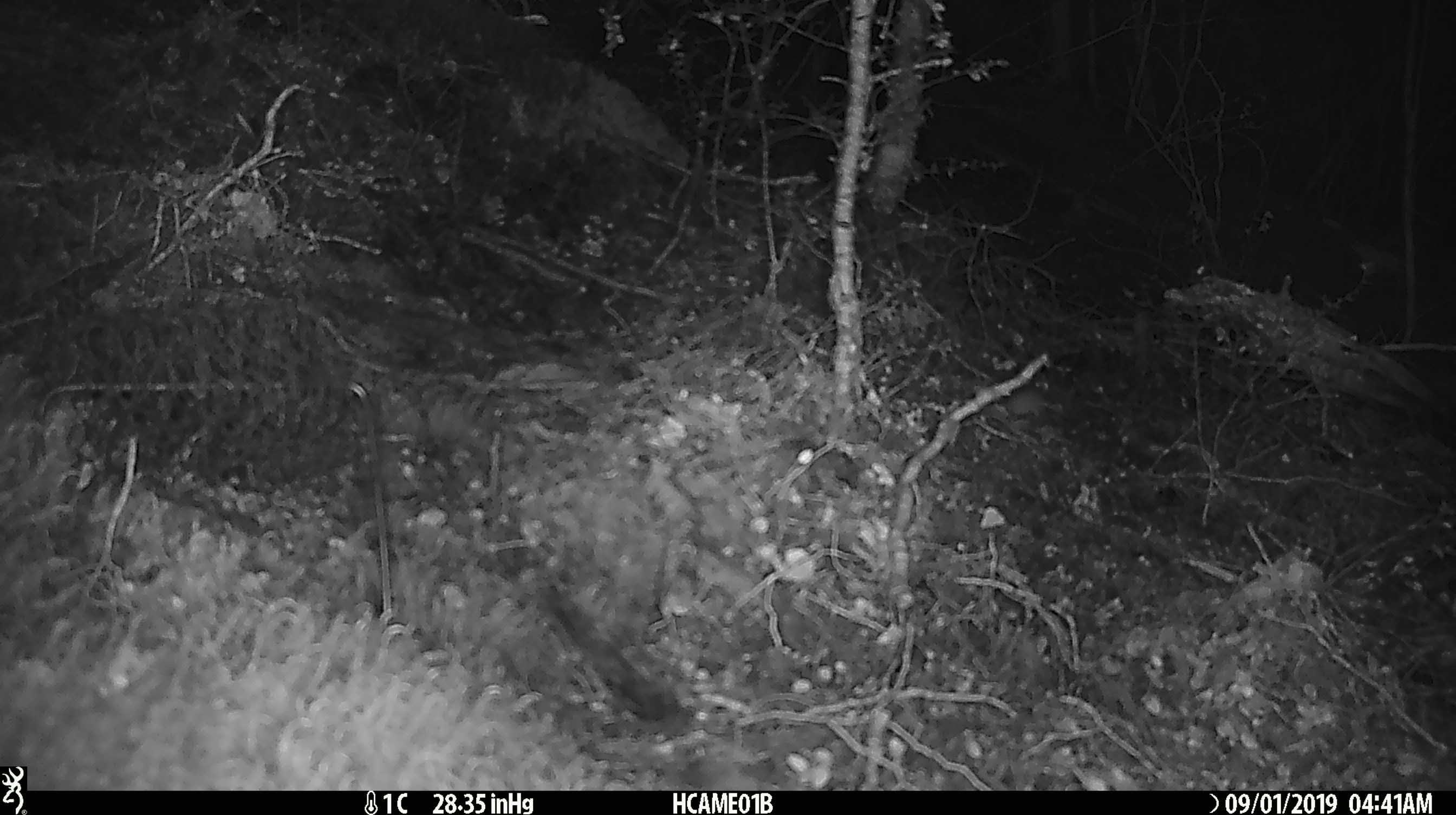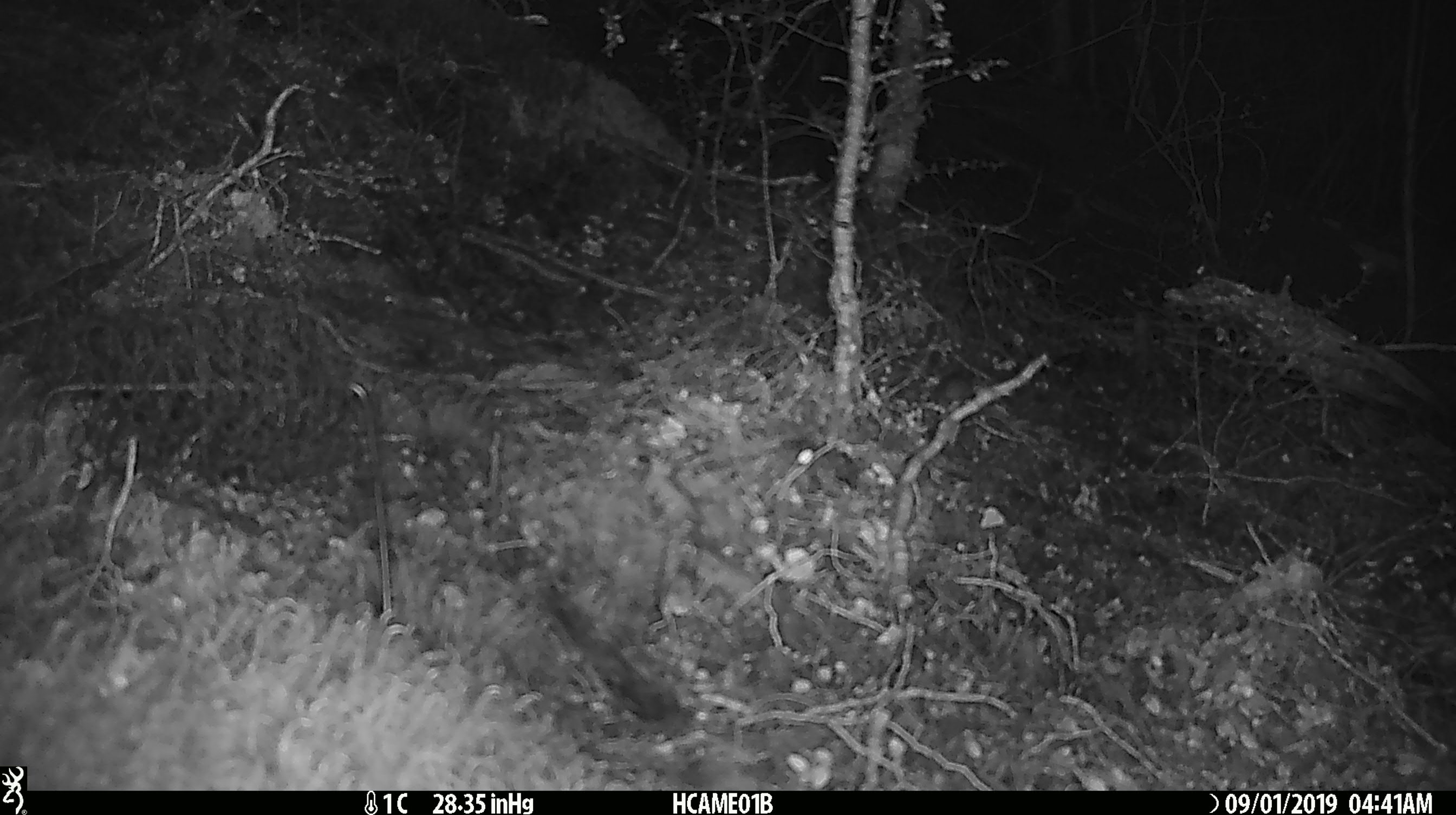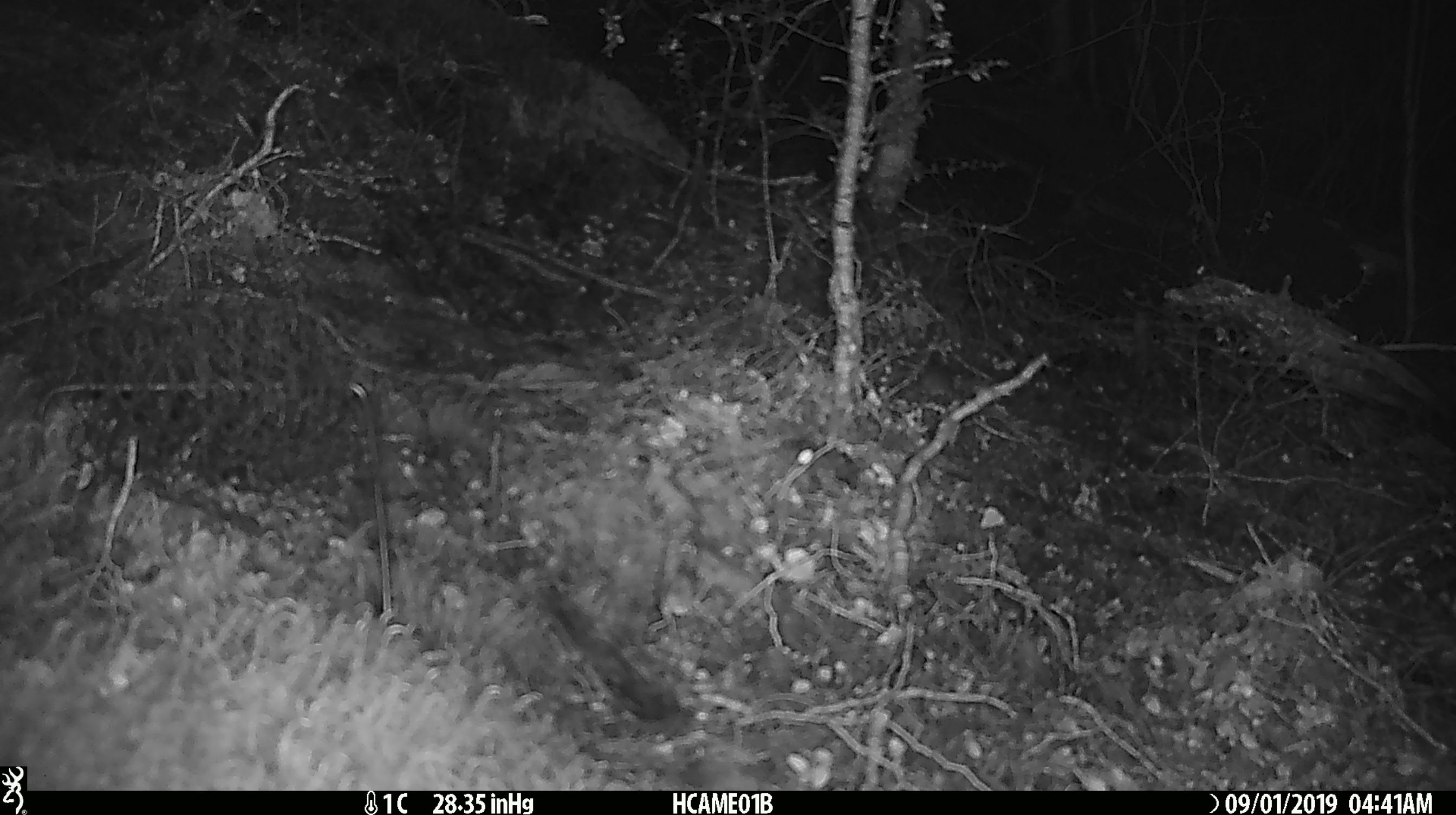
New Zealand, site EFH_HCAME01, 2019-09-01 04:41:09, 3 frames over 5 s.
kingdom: Animalia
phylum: Chordata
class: Mammalia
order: Rodentia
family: Muridae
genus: Mus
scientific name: Mus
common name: mouse